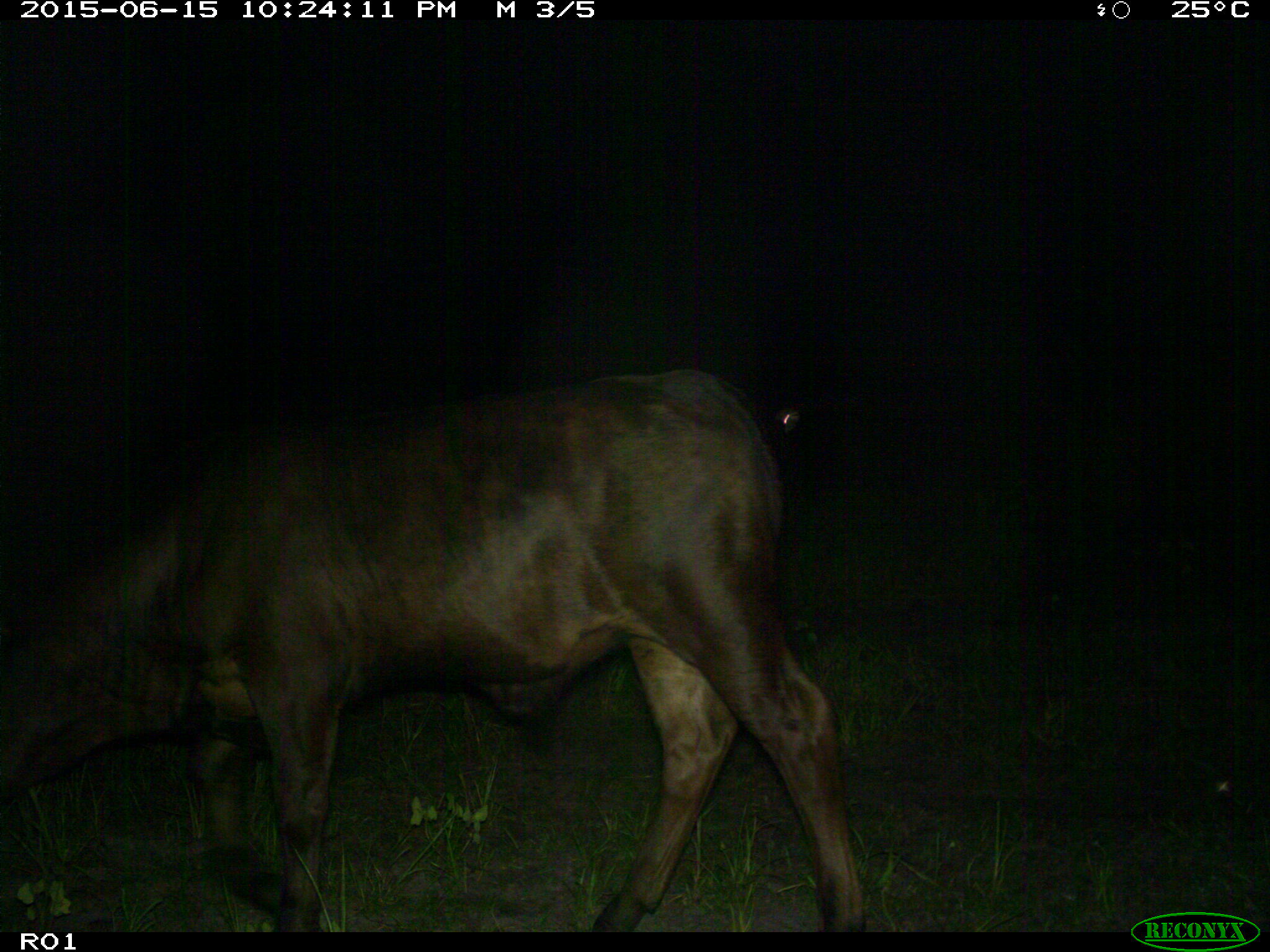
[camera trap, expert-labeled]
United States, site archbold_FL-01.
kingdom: Animalia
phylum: Chordata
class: Mammalia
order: Artiodactyla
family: Bovidae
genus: Bos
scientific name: Bos taurus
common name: domestic cow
Bos taurus (domestic cow).